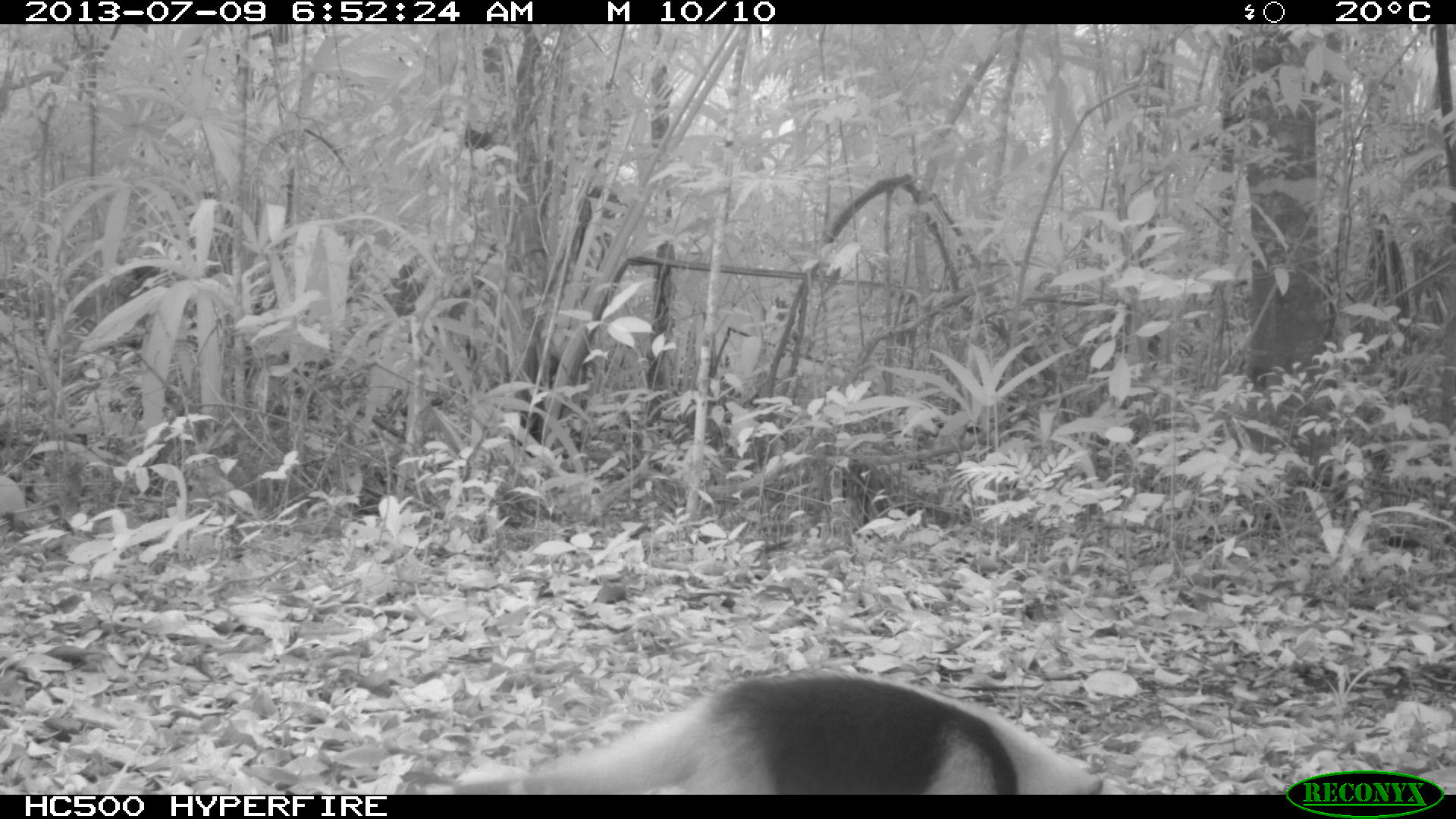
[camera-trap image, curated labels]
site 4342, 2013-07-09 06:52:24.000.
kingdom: Animalia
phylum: Chordata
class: Mammalia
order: Pilosa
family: Myrmecophagidae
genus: Tamandua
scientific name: Tamandua mexicana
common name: northern tamandua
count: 1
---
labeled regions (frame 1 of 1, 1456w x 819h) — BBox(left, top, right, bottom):
tamandua mexicana: BBox(453, 666, 1105, 795)